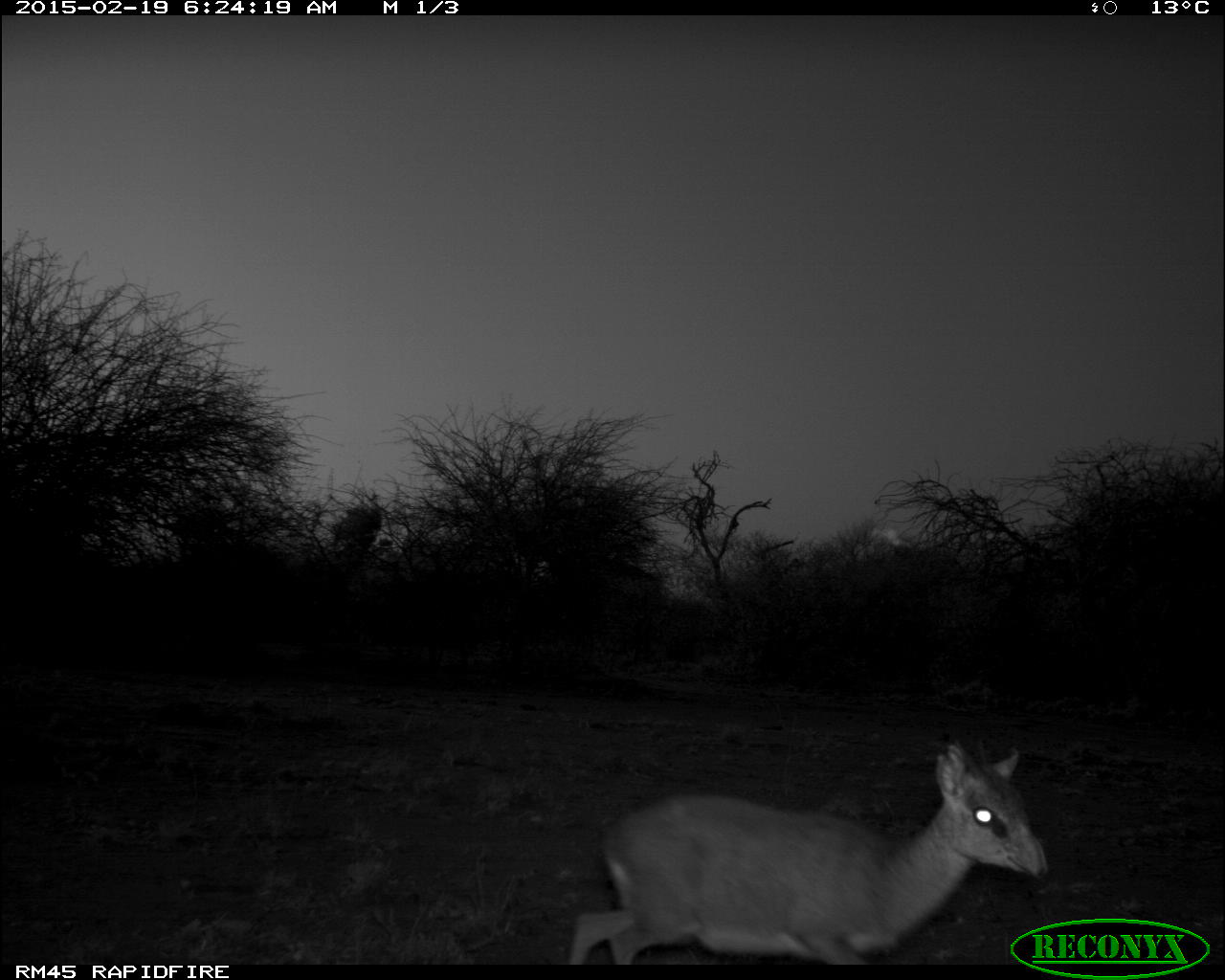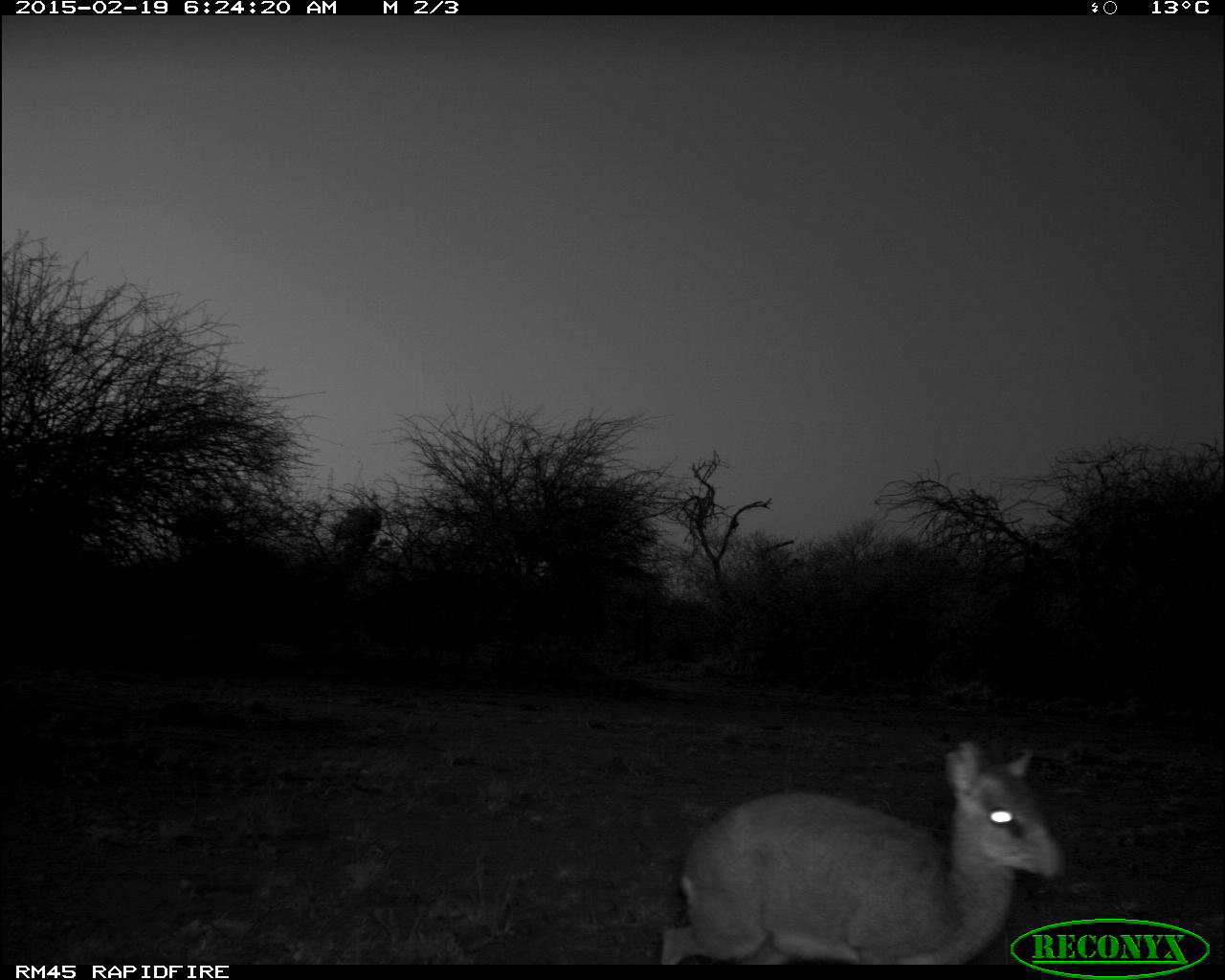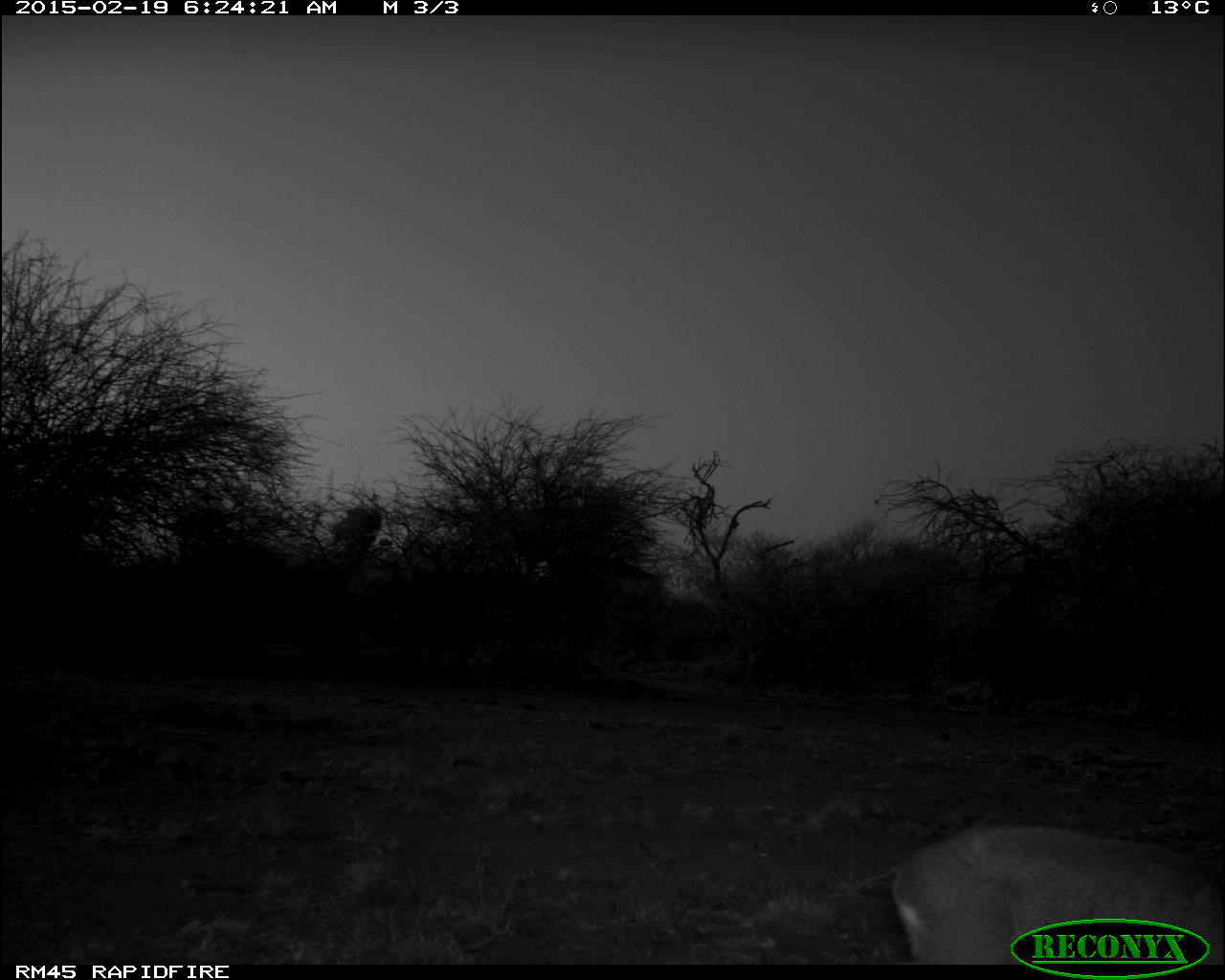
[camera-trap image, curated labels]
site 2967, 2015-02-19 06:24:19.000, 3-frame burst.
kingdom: Animalia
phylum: Chordata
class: Mammalia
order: Artiodactyla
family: Bovidae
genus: Madoqua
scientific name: Madoqua guentheri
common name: günther's dik-dik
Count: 1.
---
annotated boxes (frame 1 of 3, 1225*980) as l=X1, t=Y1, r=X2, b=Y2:
madoqua guentheri: l=568, t=741, r=1047, b=965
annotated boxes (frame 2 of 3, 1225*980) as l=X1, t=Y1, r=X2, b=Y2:
madoqua guentheri: l=649, t=736, r=1061, b=960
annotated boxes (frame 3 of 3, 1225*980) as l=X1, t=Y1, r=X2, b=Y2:
madoqua guentheri: l=885, t=816, r=1220, b=961